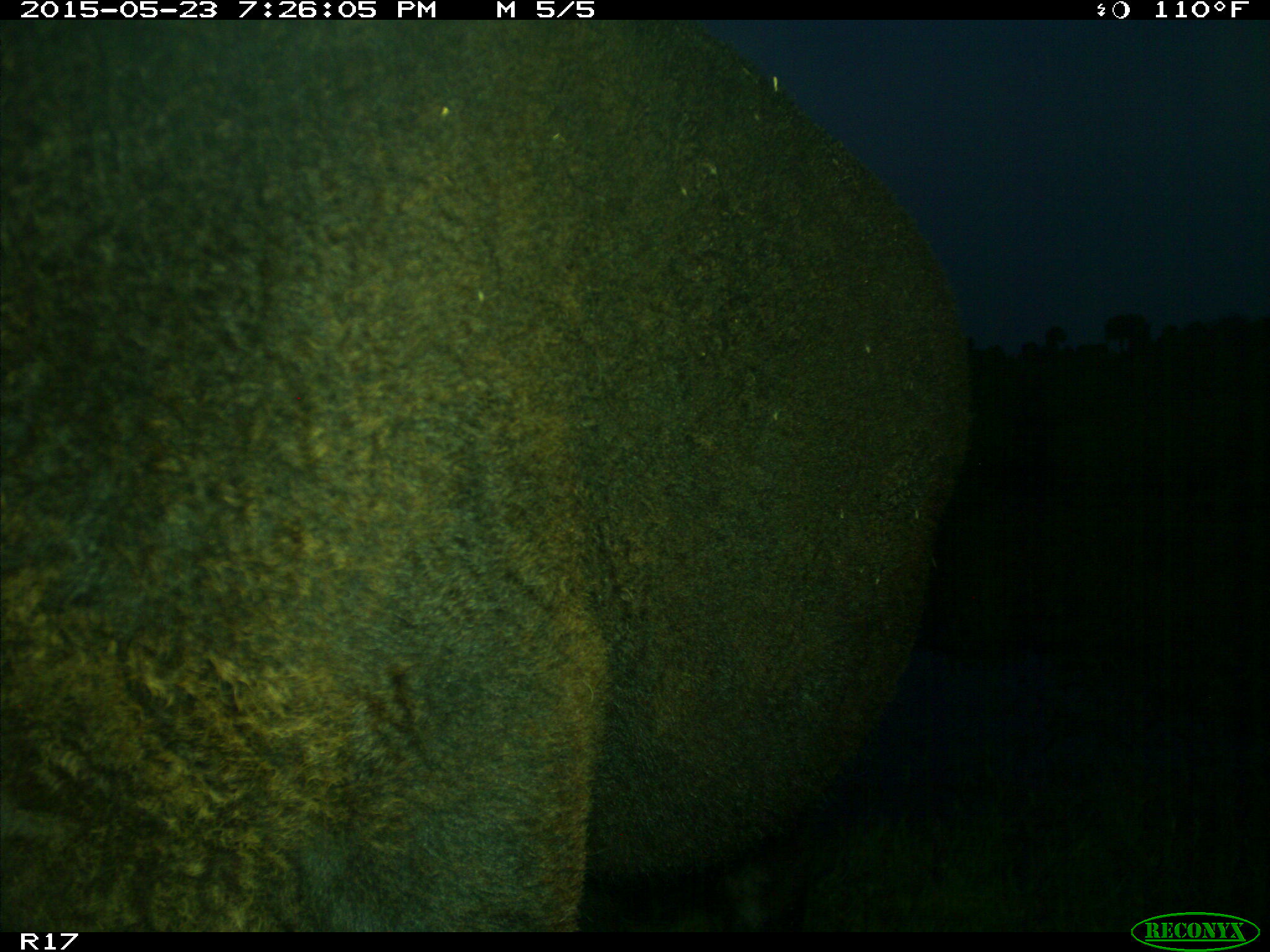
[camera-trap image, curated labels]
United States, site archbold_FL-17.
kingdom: Animalia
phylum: Chordata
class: Mammalia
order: Artiodactyla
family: Bovidae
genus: Bos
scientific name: Bos taurus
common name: domestic cow